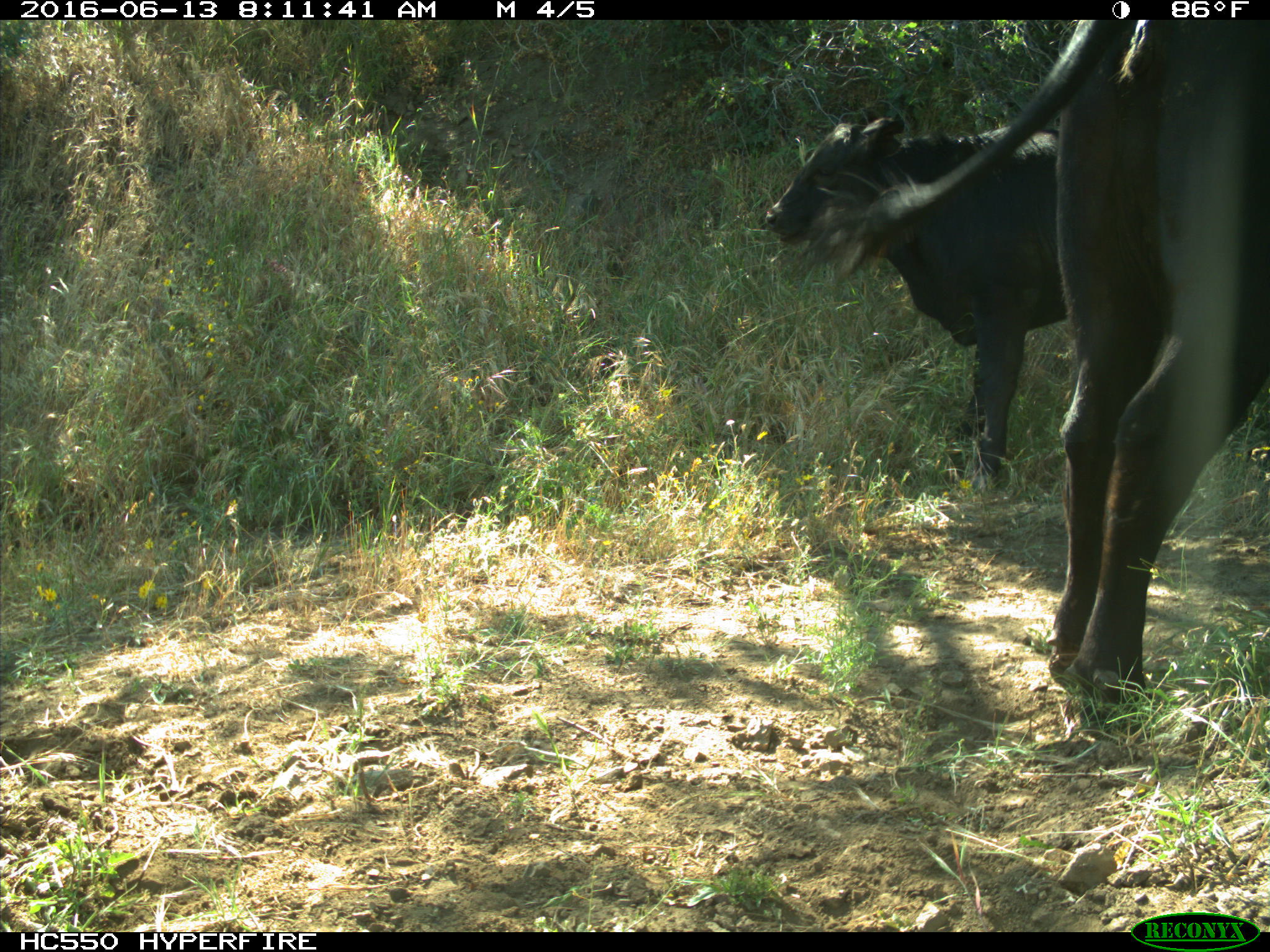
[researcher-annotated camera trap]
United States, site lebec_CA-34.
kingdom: Animalia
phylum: Chordata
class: Mammalia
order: Artiodactyla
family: Bovidae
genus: Bos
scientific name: Bos taurus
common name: domestic cow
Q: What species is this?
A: Bos taurus (domestic cow).